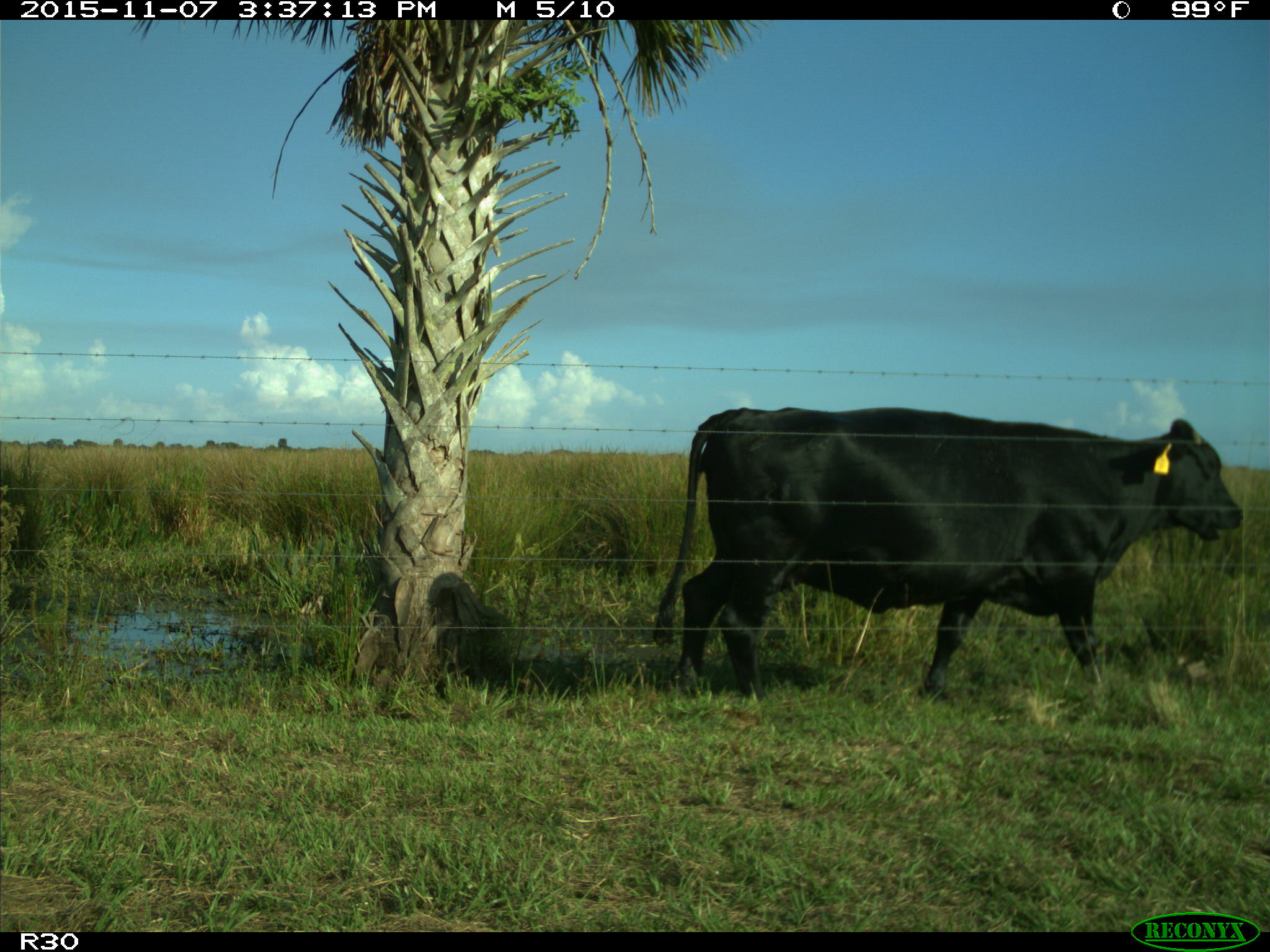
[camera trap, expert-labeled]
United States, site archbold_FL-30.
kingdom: Animalia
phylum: Chordata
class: Mammalia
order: Artiodactyla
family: Bovidae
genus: Bos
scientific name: Bos taurus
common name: domestic cow